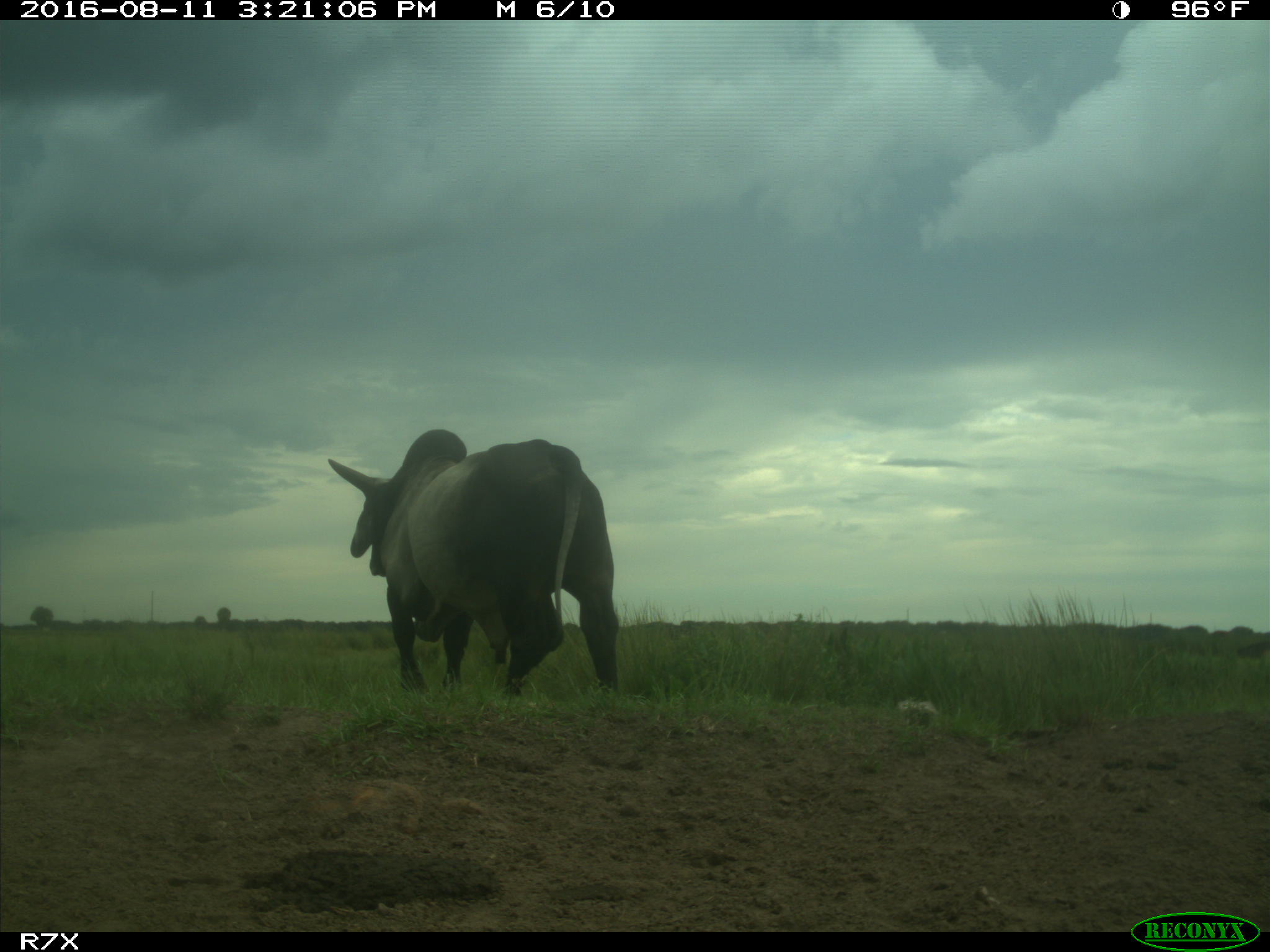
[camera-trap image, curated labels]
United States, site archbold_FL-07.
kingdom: Animalia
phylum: Chordata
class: Mammalia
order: Artiodactyla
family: Bovidae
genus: Bos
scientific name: Bos taurus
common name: domestic cow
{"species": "Bos taurus (domestic cow)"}